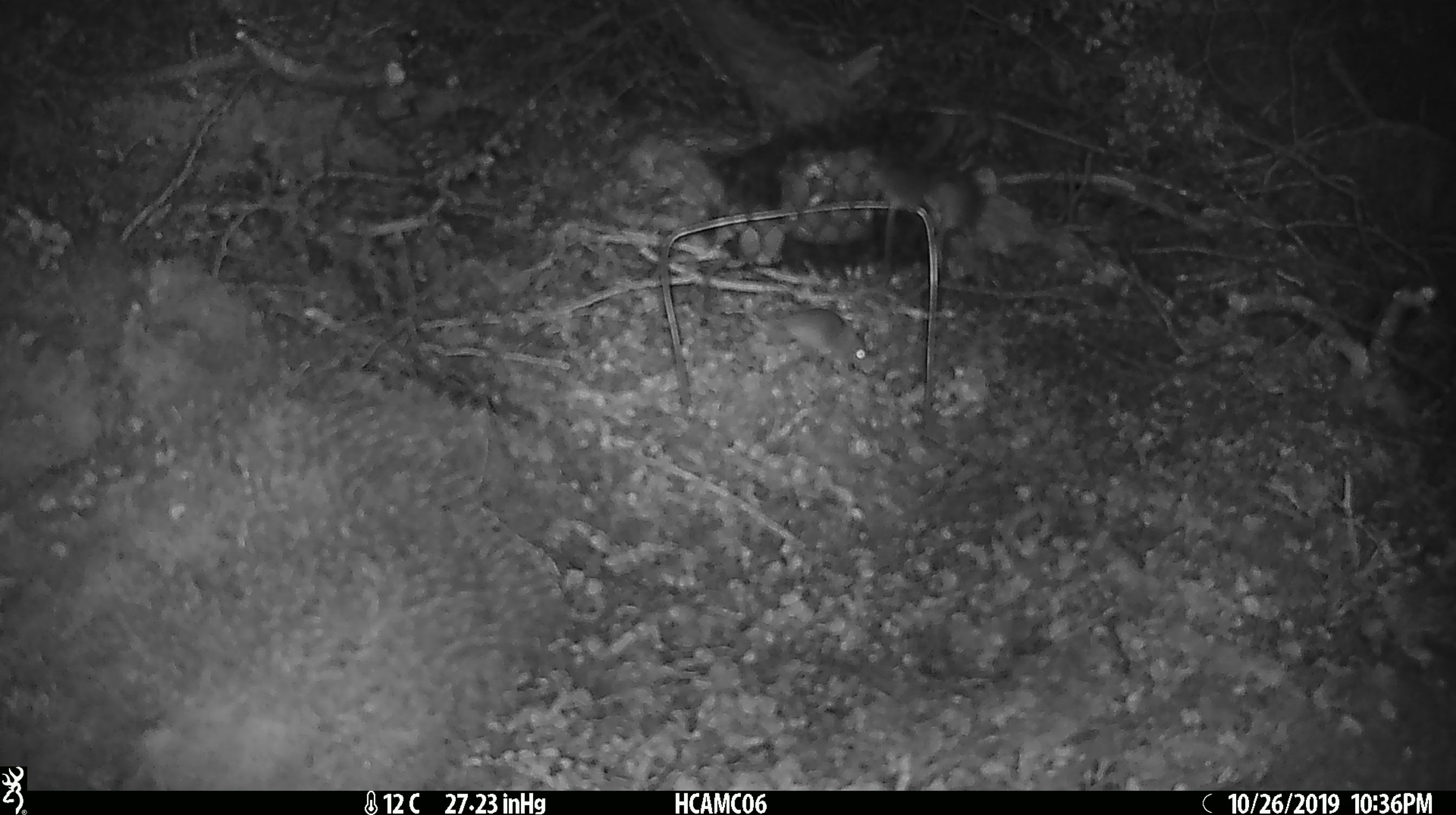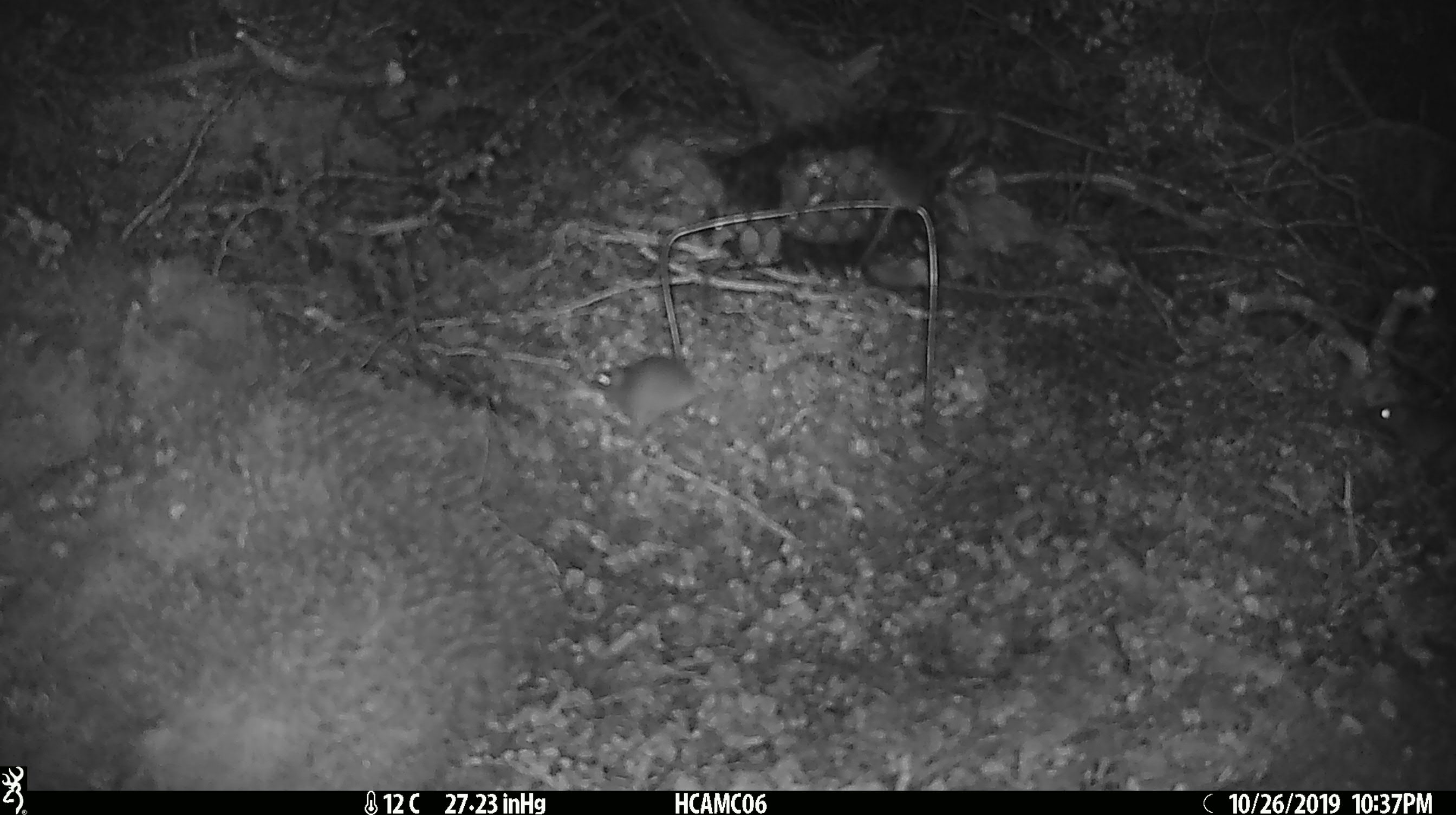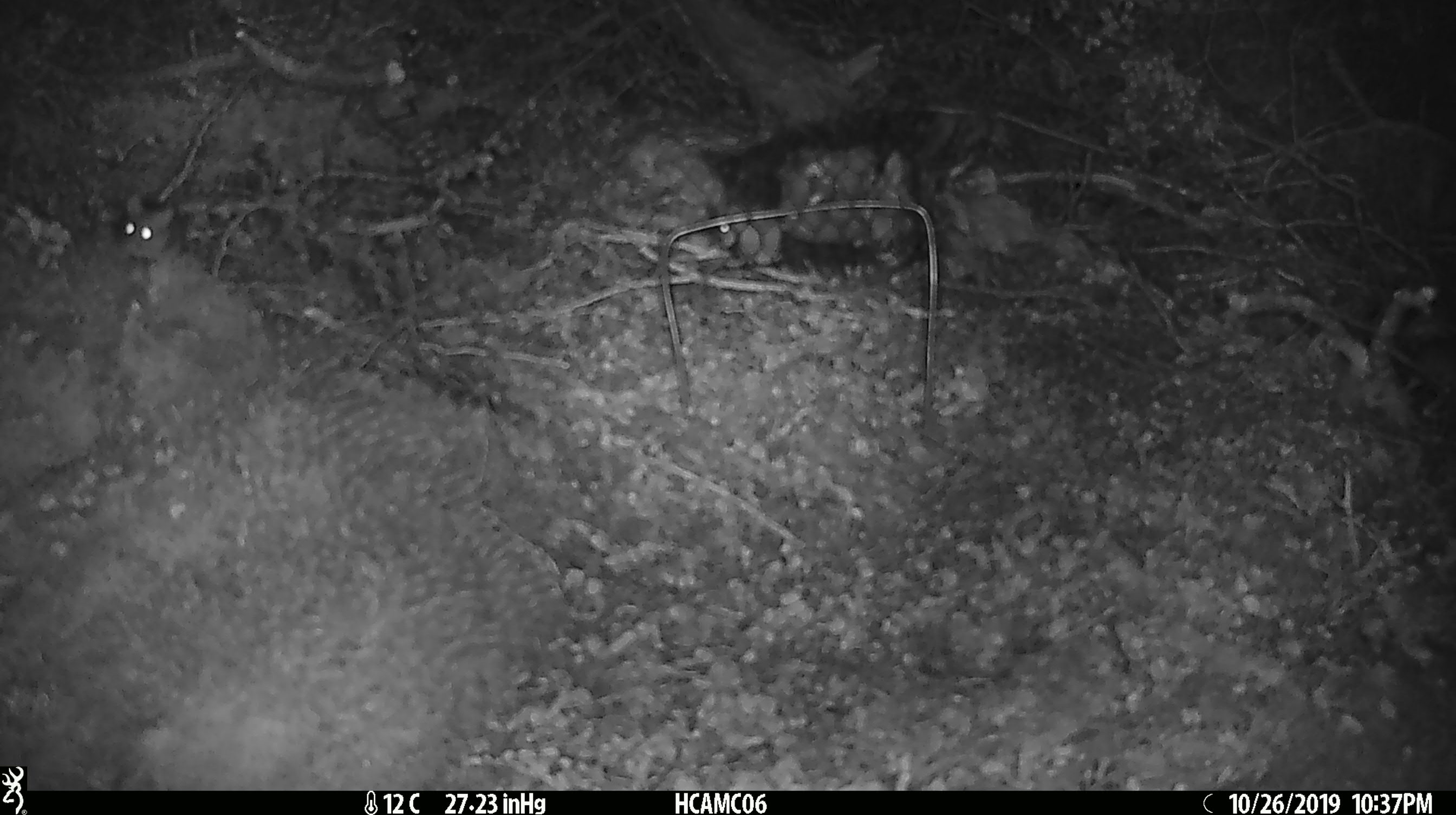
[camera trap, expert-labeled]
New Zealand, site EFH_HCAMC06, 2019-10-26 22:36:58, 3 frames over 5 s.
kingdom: Animalia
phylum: Chordata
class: Mammalia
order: Rodentia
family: Muridae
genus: Mus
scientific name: Mus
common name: mouse